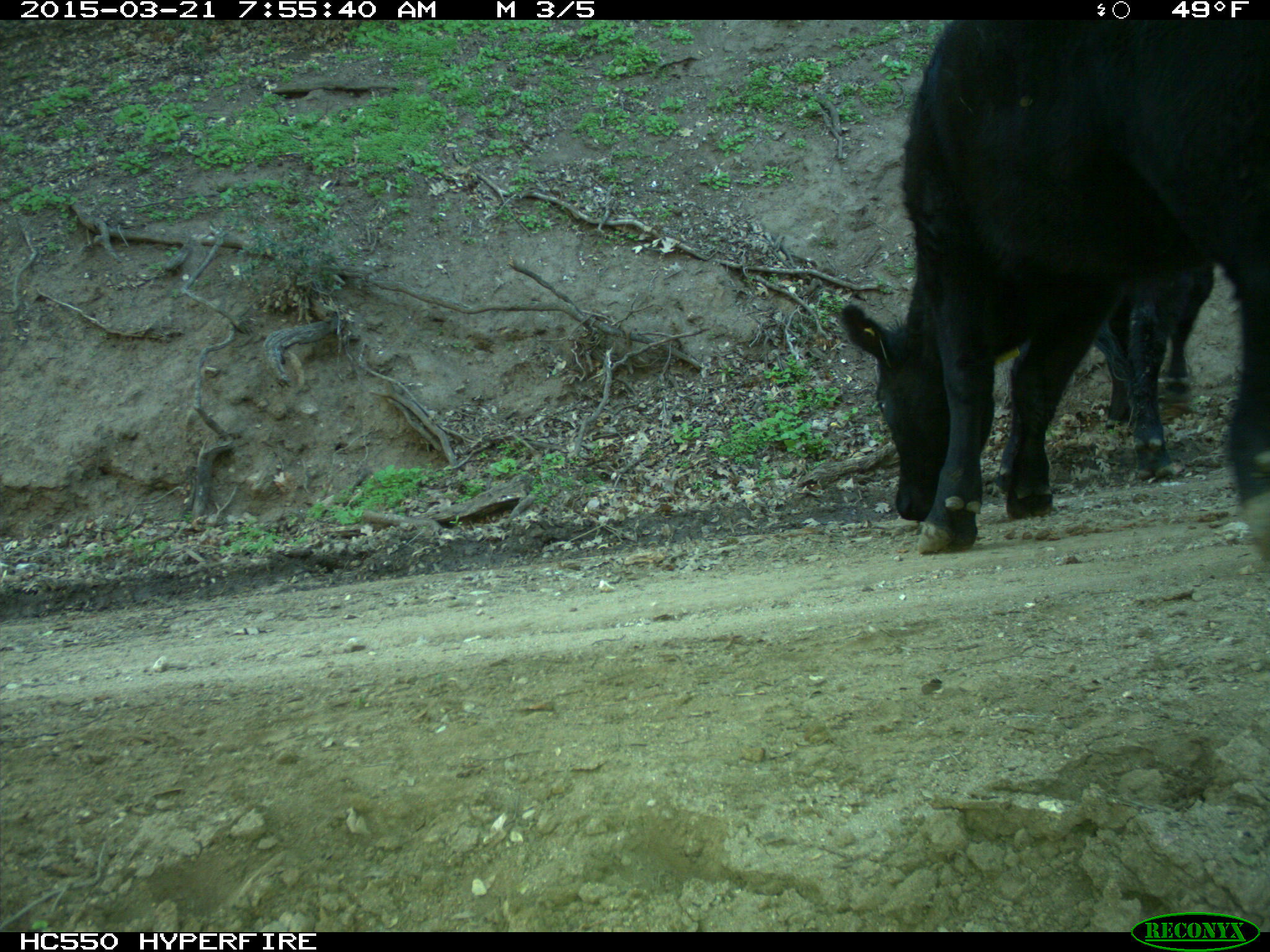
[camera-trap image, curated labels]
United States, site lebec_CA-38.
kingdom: Animalia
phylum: Chordata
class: Mammalia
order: Artiodactyla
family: Bovidae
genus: Bos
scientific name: Bos taurus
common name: domestic cow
Bos taurus (domestic cow).